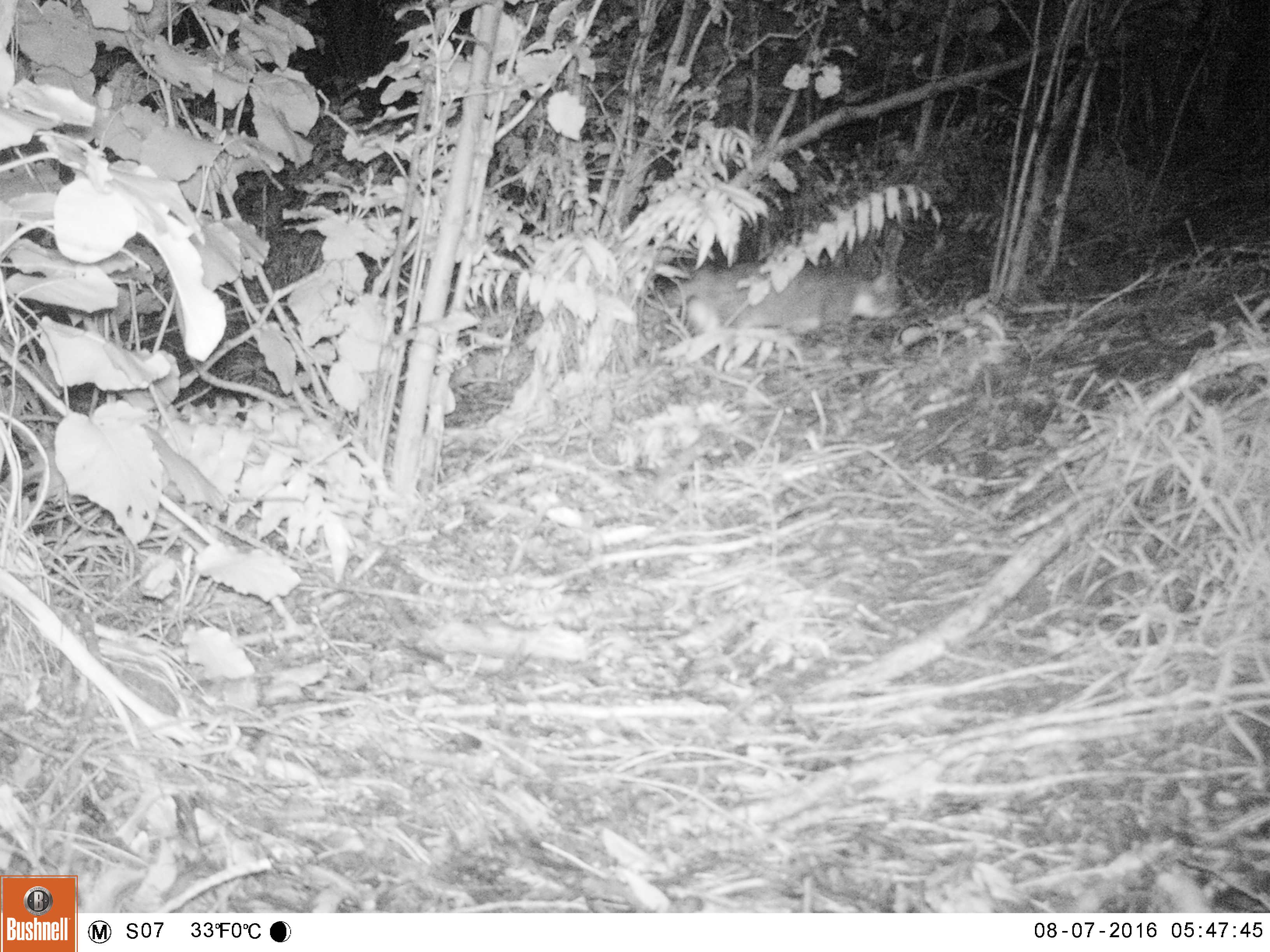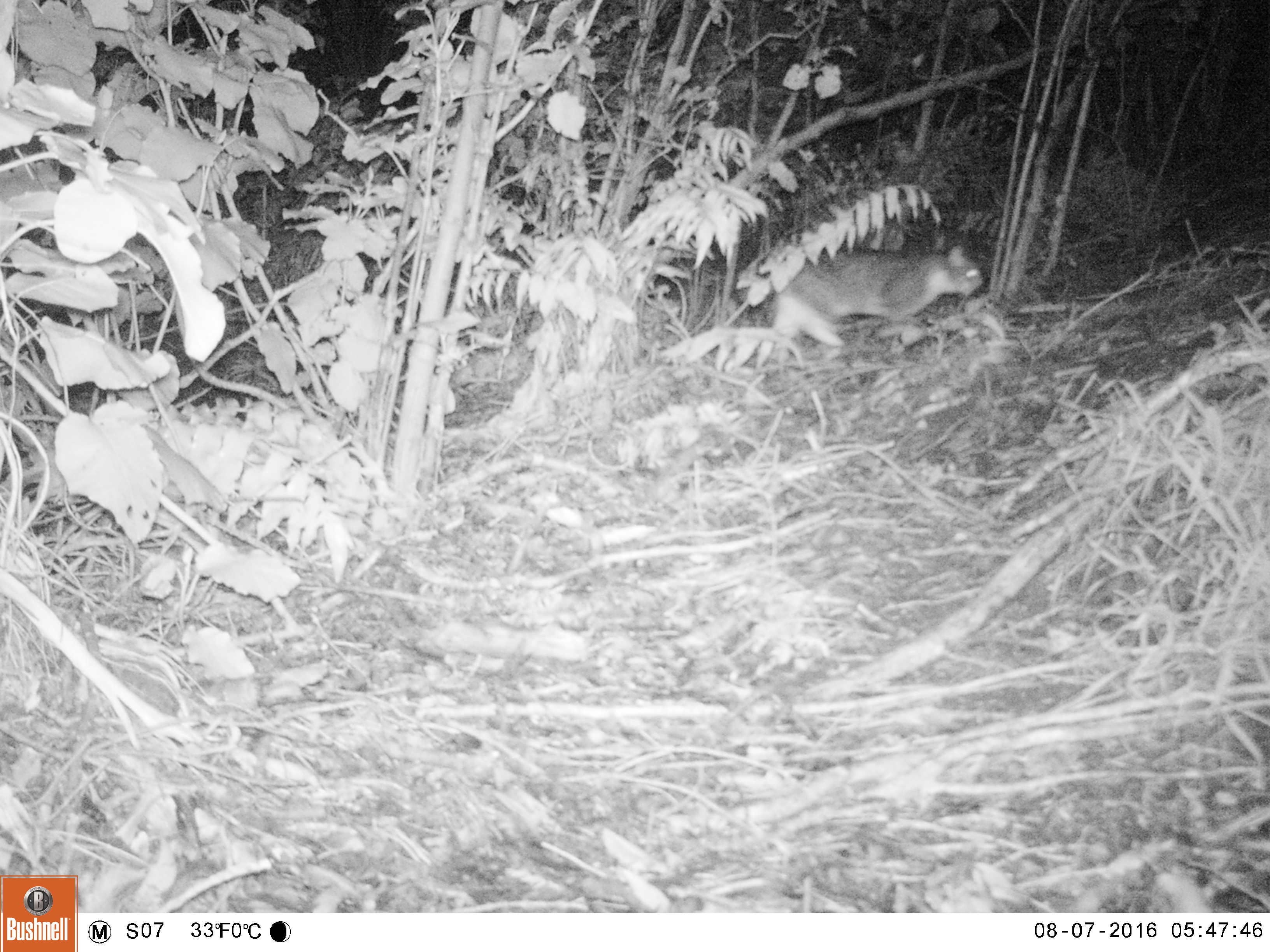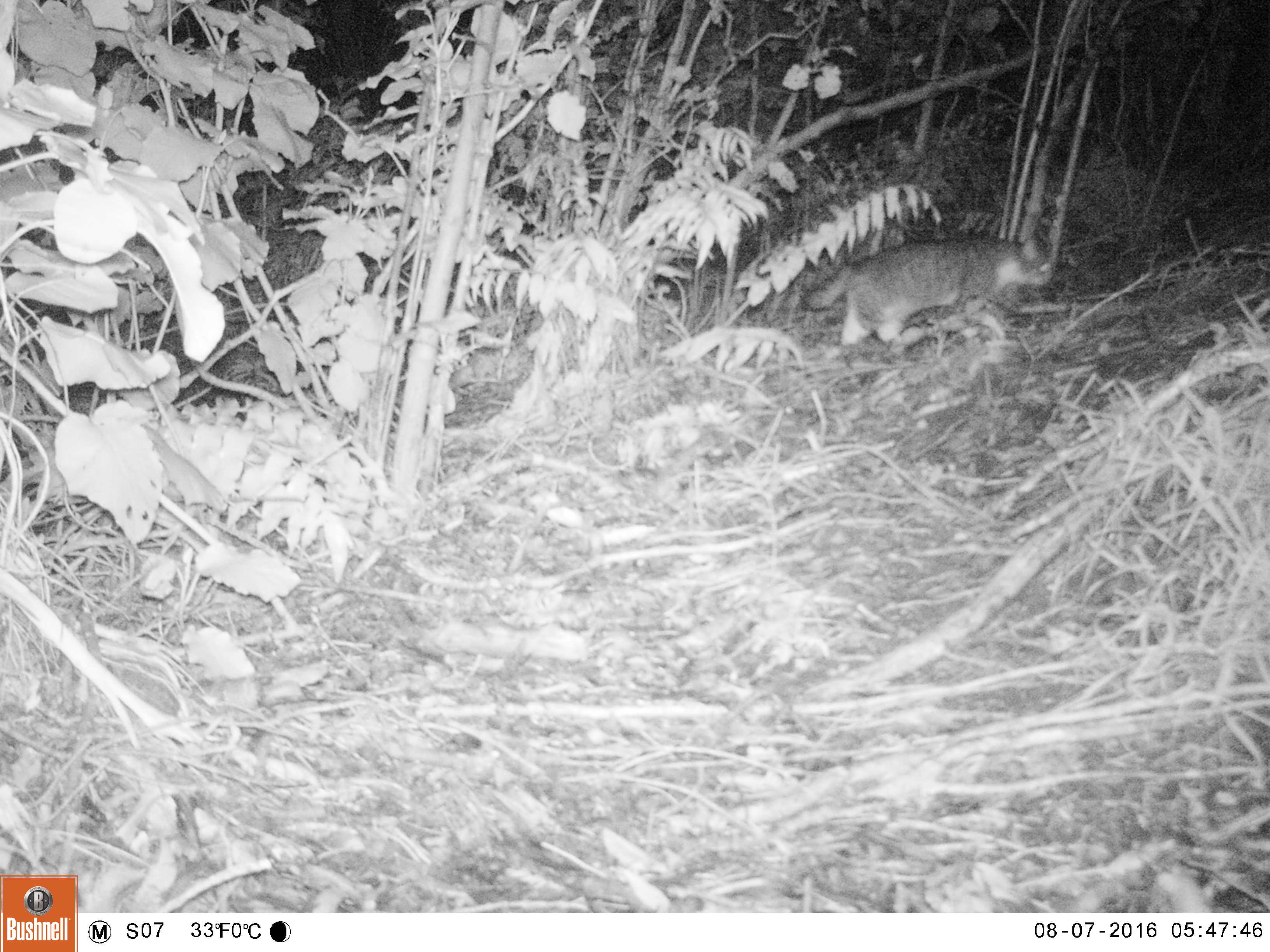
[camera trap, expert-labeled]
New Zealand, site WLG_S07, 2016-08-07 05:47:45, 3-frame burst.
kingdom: Animalia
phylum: Chordata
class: Mammalia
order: Carnivora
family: Felidae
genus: Felis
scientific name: Felis catus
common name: domestic cat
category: cat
Cat (domestic cat) (Felis catus).